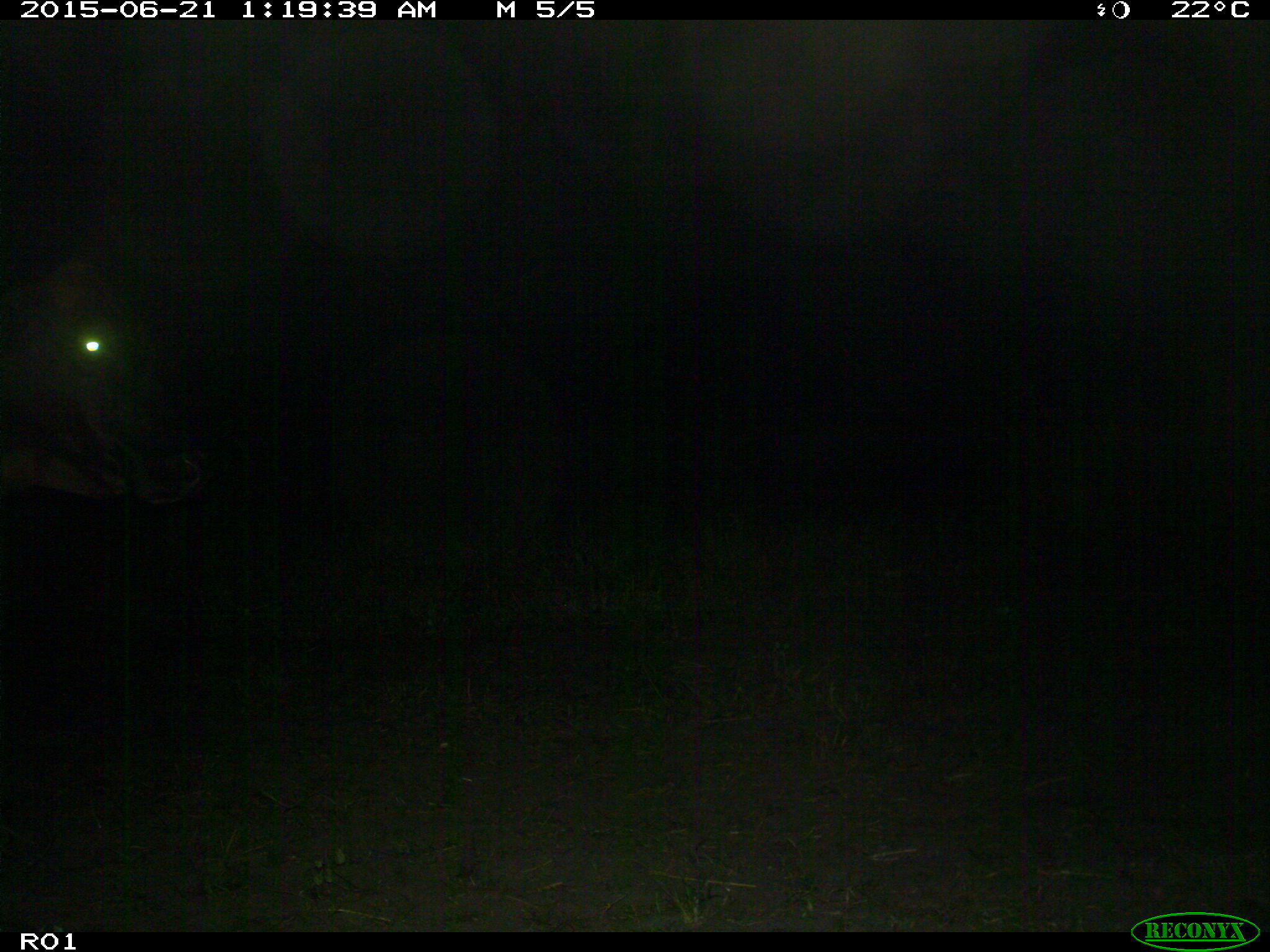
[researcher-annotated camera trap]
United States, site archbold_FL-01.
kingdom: Animalia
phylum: Chordata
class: Mammalia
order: Artiodactyla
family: Bovidae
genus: Bos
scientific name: Bos taurus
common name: domestic cow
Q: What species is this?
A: Bos taurus (domestic cow).